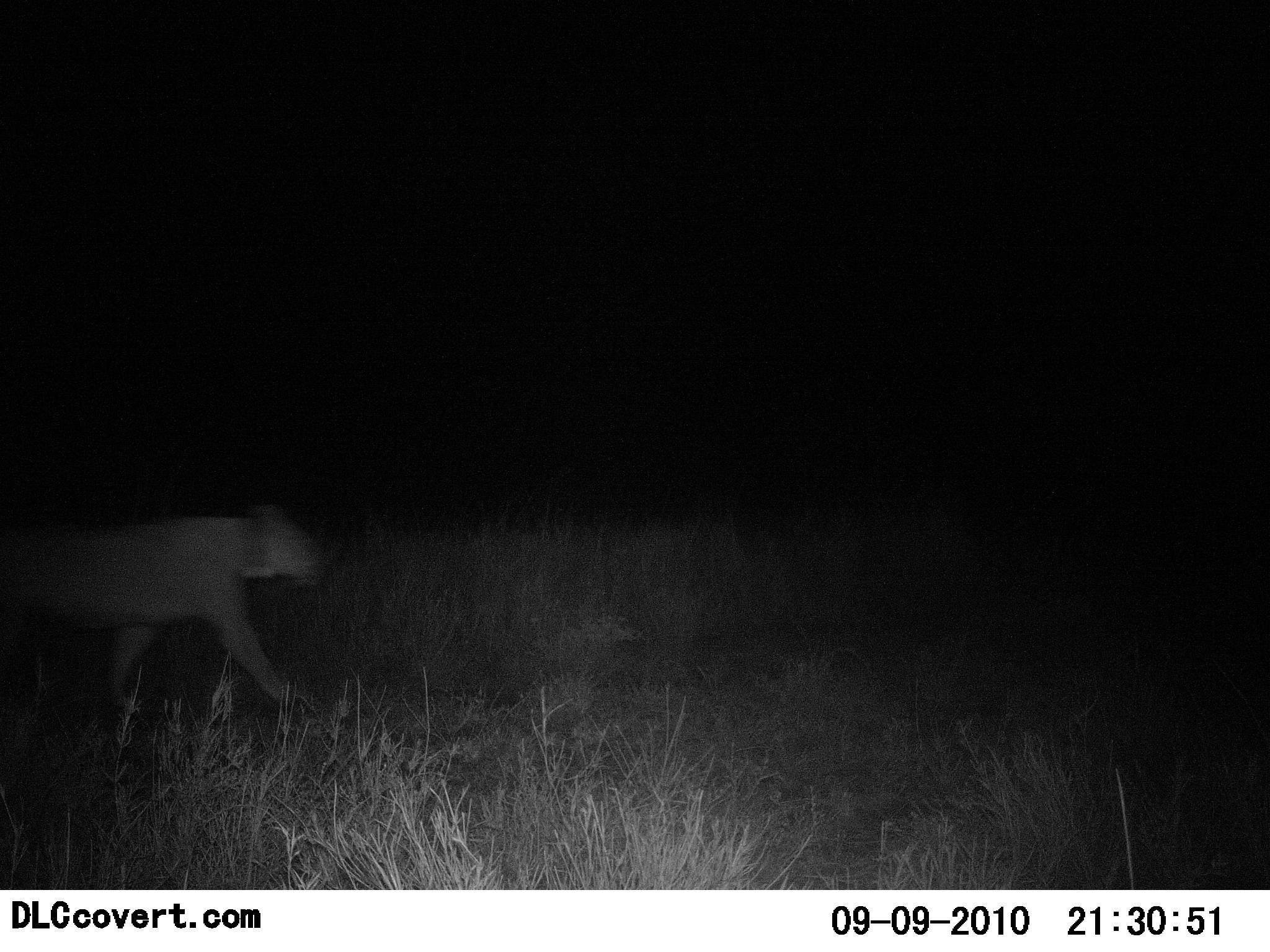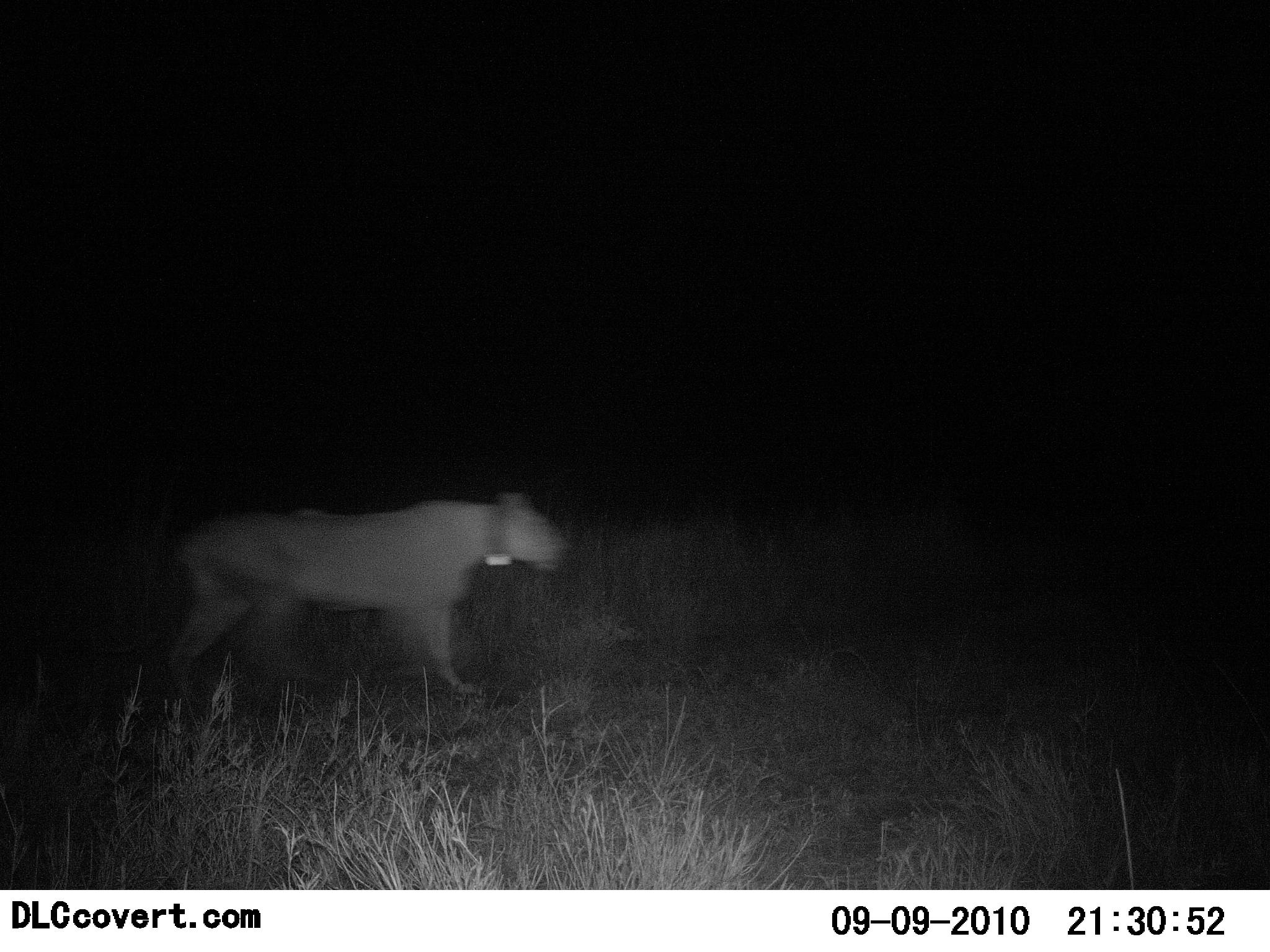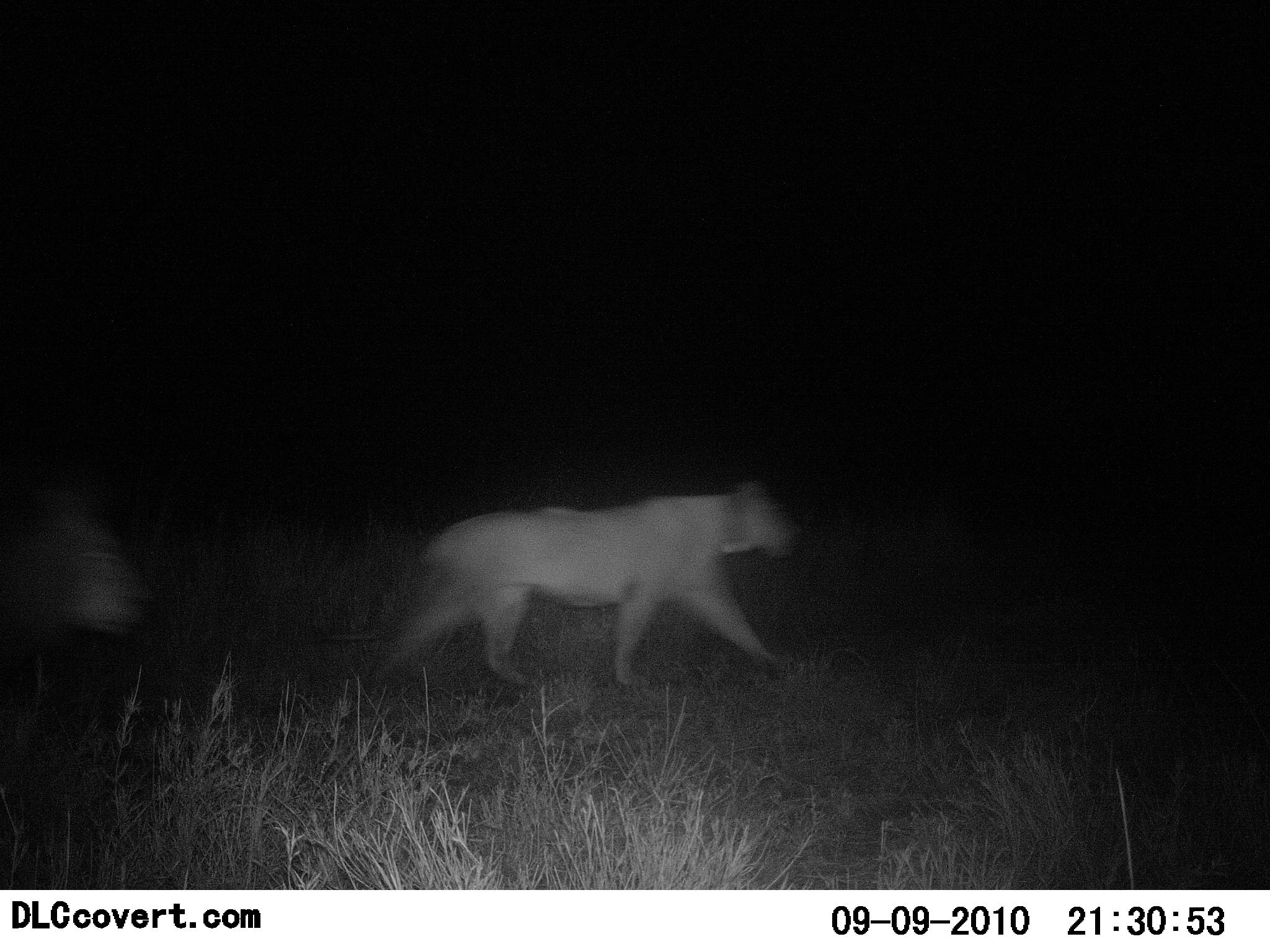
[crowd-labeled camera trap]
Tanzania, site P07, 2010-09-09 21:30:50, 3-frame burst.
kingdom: Animalia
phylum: Chordata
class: Mammalia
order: Carnivora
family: Felidae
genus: Panthera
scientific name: Panthera leo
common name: lion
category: lionfemale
Lionfemale (lion) (Panthera leo), count 1. Behavior (volunteer vote fractions): standing 0%, resting 0%, moving 100%, interacting 0%. Young present (vote fraction): 0%. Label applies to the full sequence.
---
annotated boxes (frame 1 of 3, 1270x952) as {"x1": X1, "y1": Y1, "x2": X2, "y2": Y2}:
animal: {"x1": 0, "y1": 496, "x2": 331, "y2": 738}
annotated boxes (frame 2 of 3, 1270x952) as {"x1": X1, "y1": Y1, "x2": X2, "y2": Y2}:
animal: {"x1": 163, "y1": 489, "x2": 574, "y2": 722}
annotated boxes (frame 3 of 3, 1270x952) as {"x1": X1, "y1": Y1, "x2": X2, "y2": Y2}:
animal: {"x1": 382, "y1": 478, "x2": 800, "y2": 696}; {"x1": 0, "y1": 477, "x2": 152, "y2": 673}